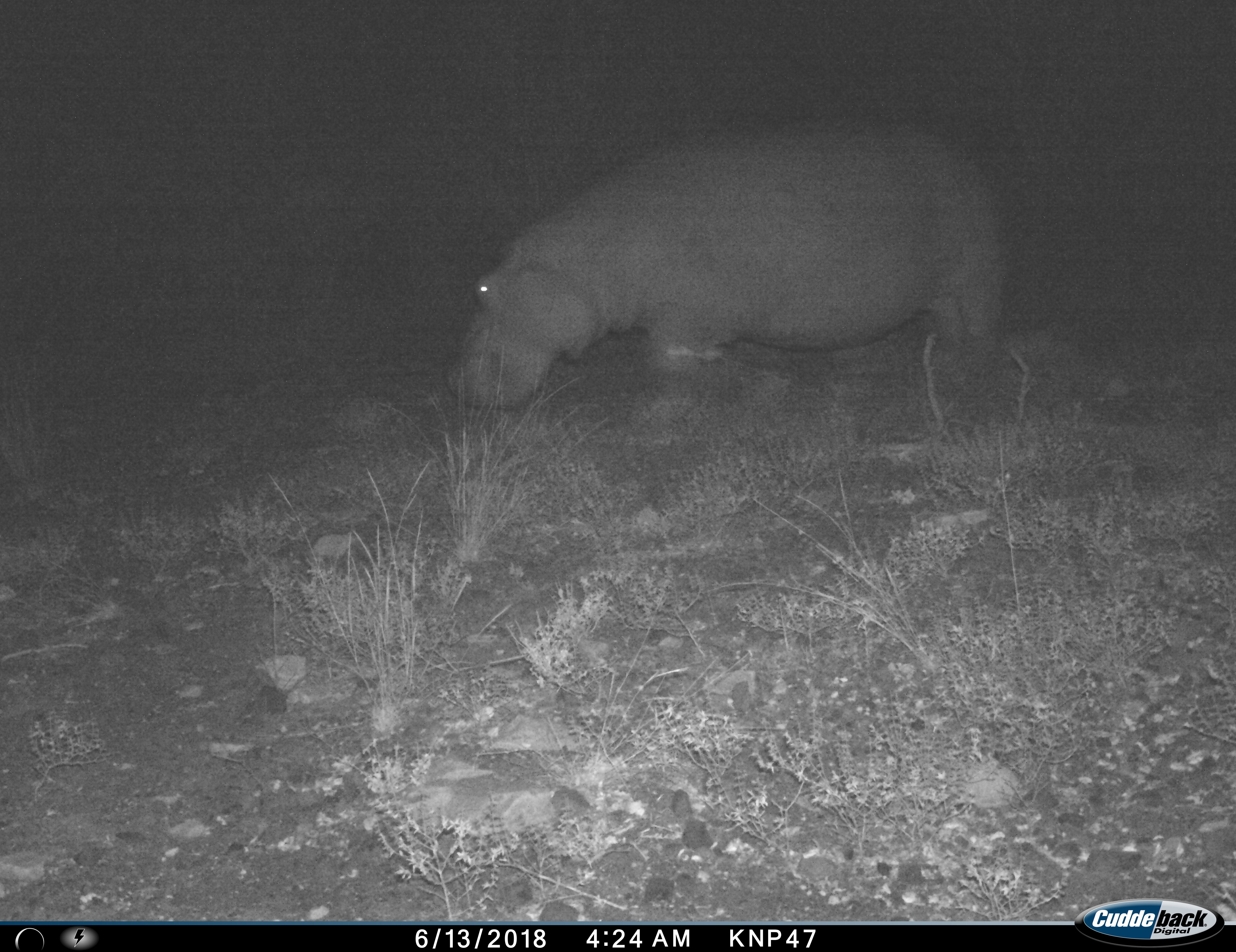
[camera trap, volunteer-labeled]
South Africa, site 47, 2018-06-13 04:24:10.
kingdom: Animalia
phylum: Chordata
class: Mammalia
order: Artiodactyla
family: Hippopotamidae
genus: Hippopotamus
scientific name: Hippopotamus amphibius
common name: hippopotamus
Hippopotamus (Hippopotamus amphibius), count 1. Behavior (volunteer vote fractions): standing 30%, resting 0%, moving 60%, interacting 0%. Young present (vote fraction): 0%. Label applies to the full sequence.